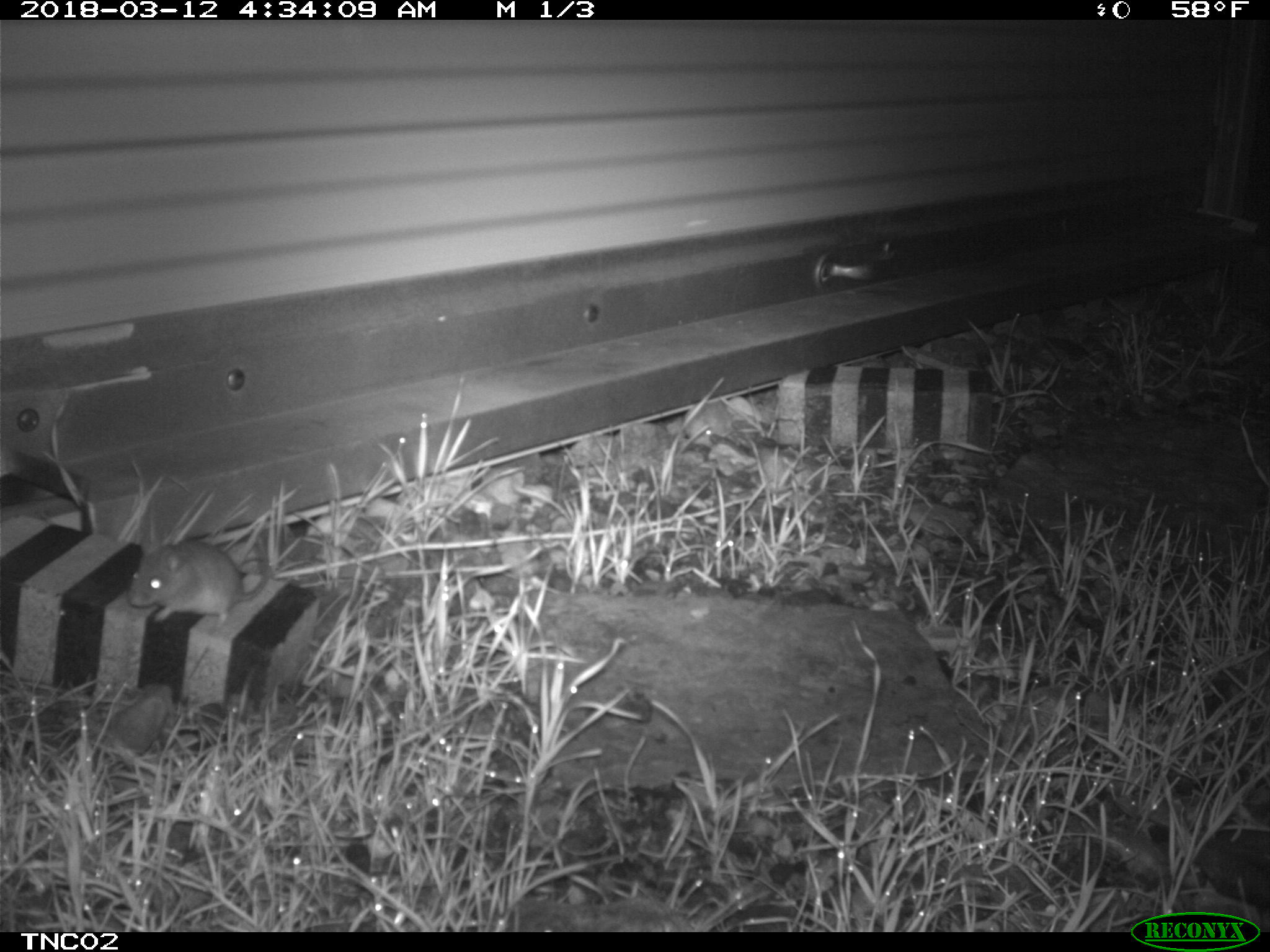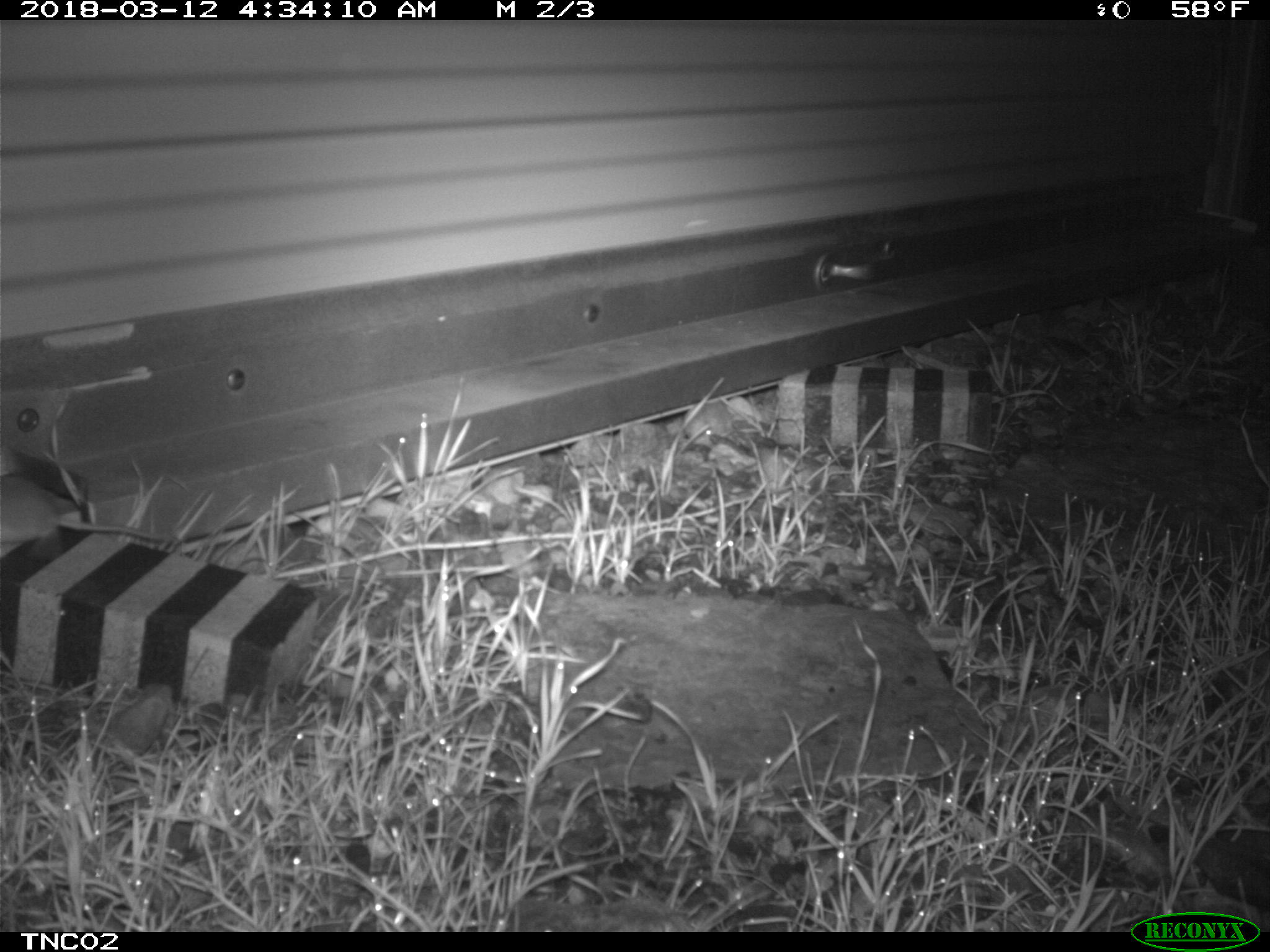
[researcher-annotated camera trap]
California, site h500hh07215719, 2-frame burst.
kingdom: Animalia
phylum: Chordata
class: Mammalia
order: Rodentia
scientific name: Rodentia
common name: rodent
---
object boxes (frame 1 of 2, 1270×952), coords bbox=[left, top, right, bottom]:
rodent: bbox=[127, 538, 268, 627]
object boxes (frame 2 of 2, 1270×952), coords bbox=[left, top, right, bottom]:
rodent: bbox=[0, 475, 178, 543]